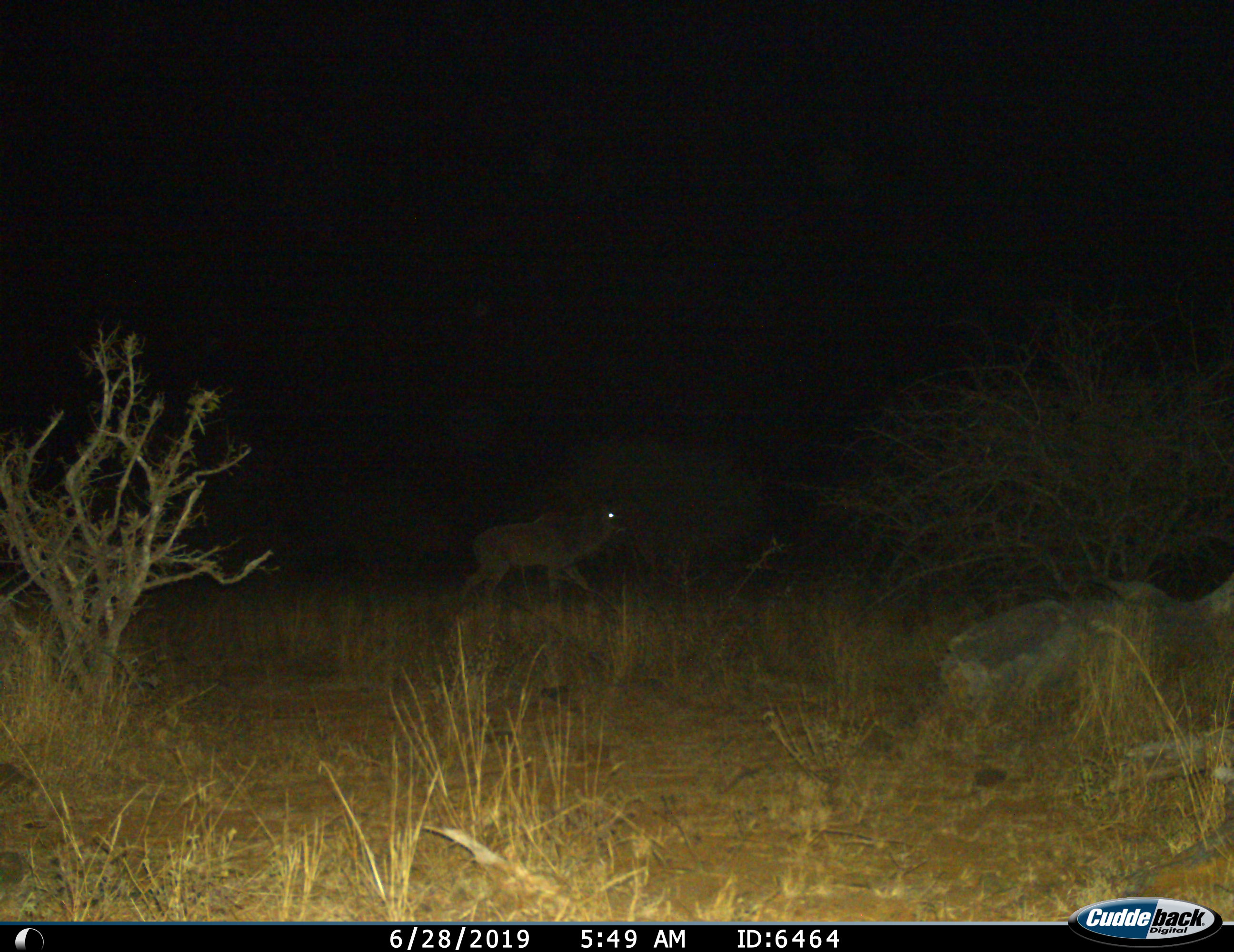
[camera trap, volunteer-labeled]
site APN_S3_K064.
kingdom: Animalia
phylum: Chordata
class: Mammalia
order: Artiodactyla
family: Bovidae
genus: Tragelaphus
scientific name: Tragelaphus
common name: kudu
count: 1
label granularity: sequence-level